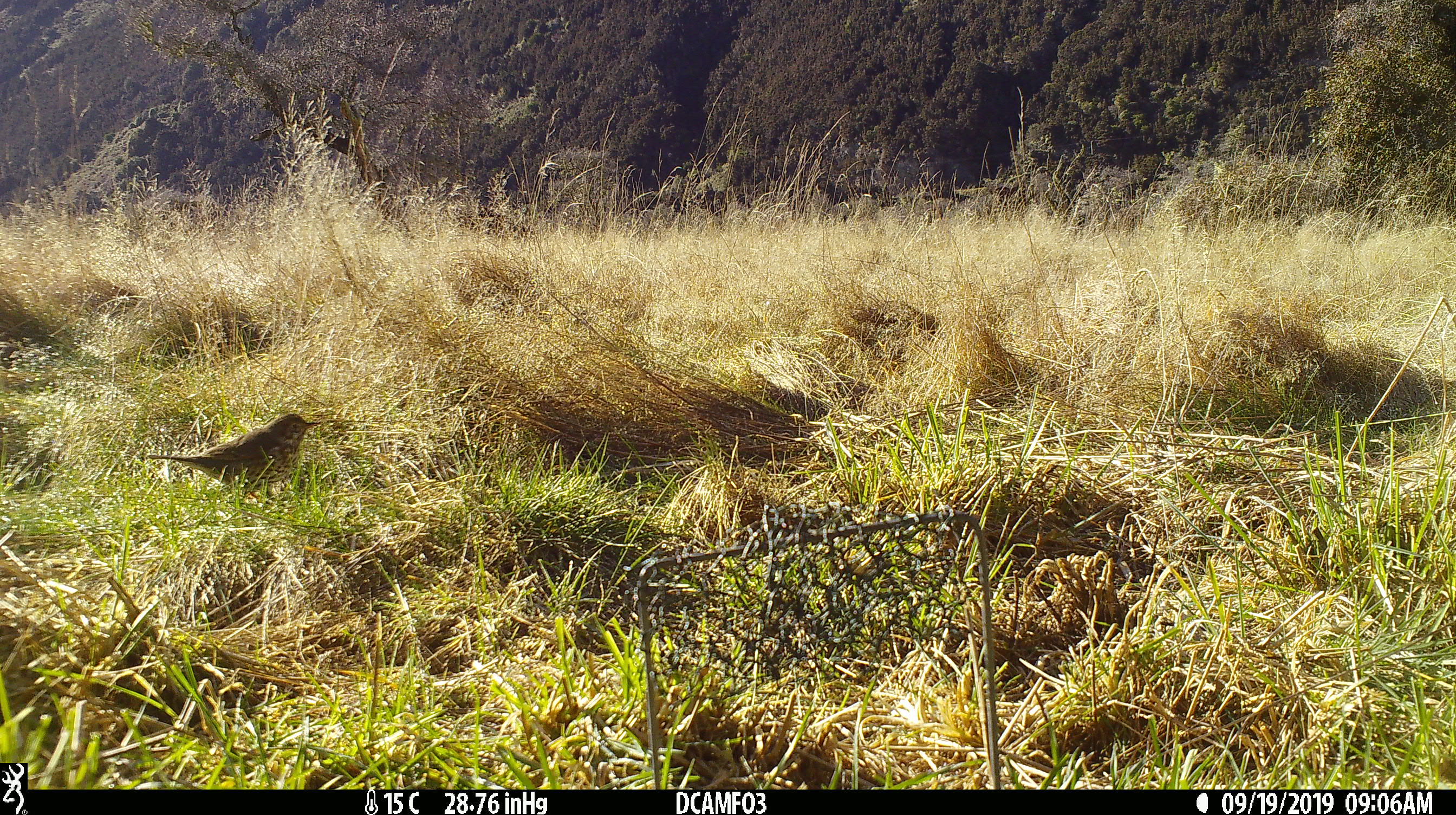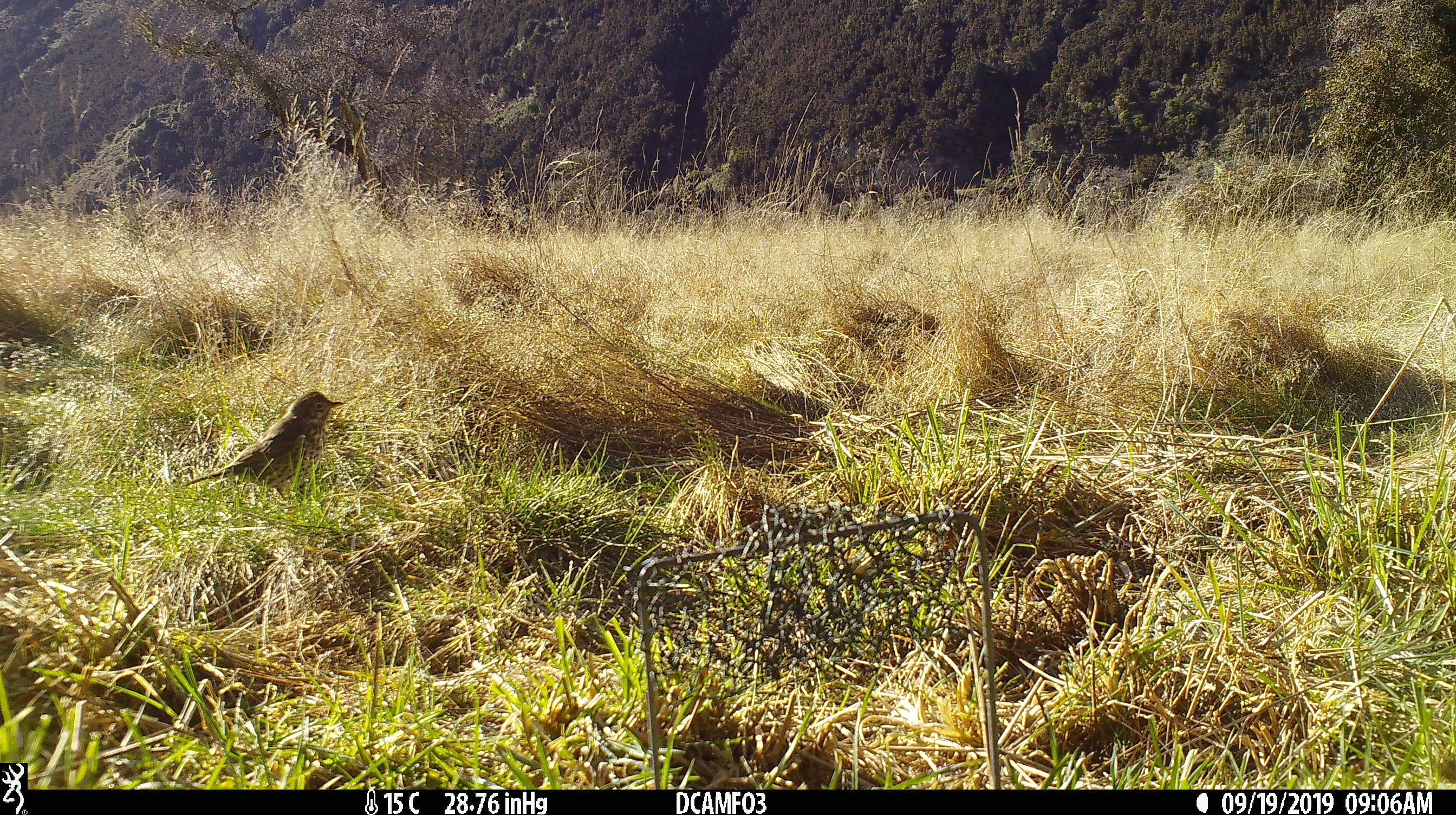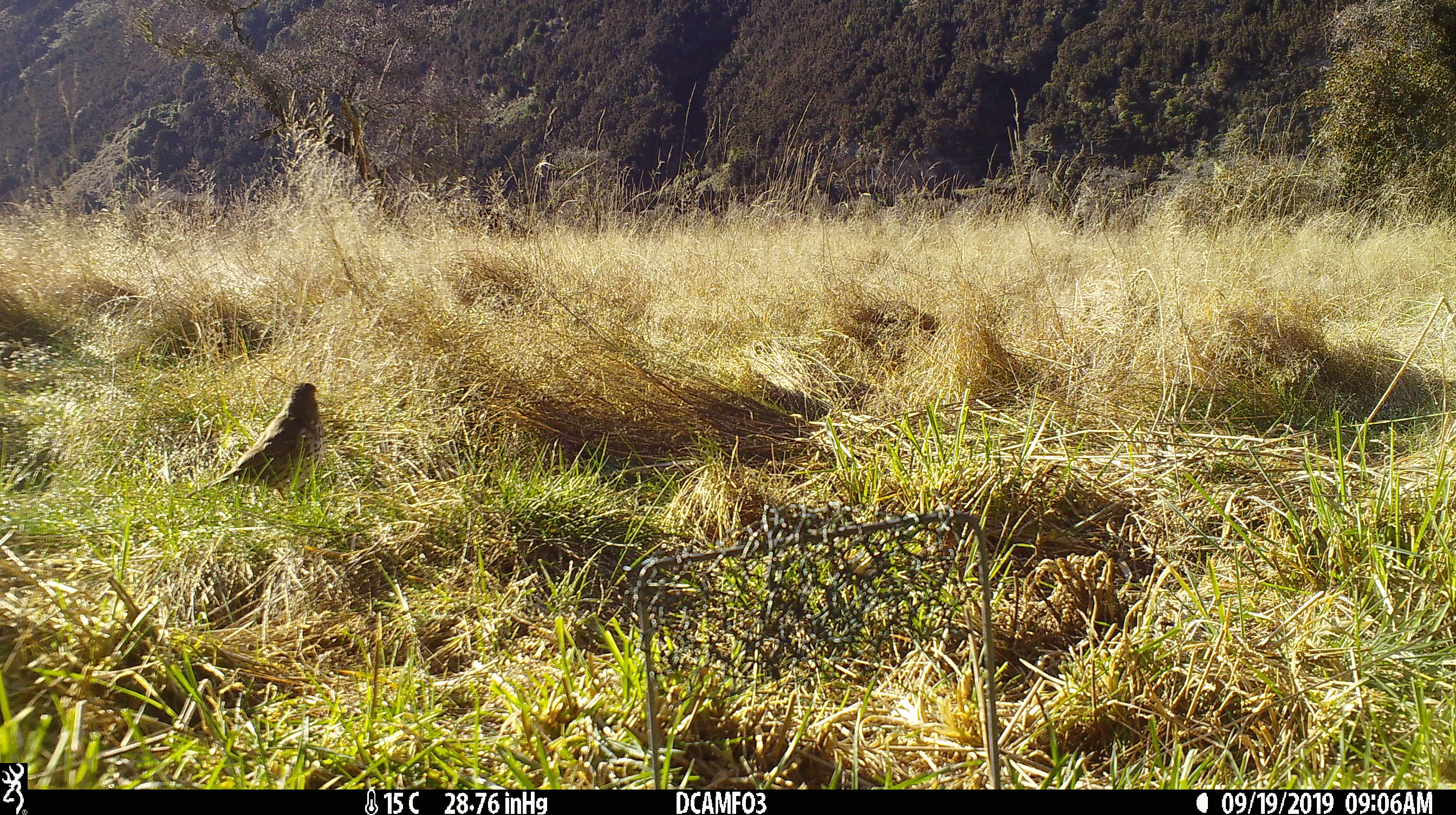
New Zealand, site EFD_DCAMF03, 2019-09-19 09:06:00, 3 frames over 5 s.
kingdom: Animalia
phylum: Chordata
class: Aves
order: Passeriformes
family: Turdidae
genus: Turdus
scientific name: Turdus philomelos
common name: song thrush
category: thrush